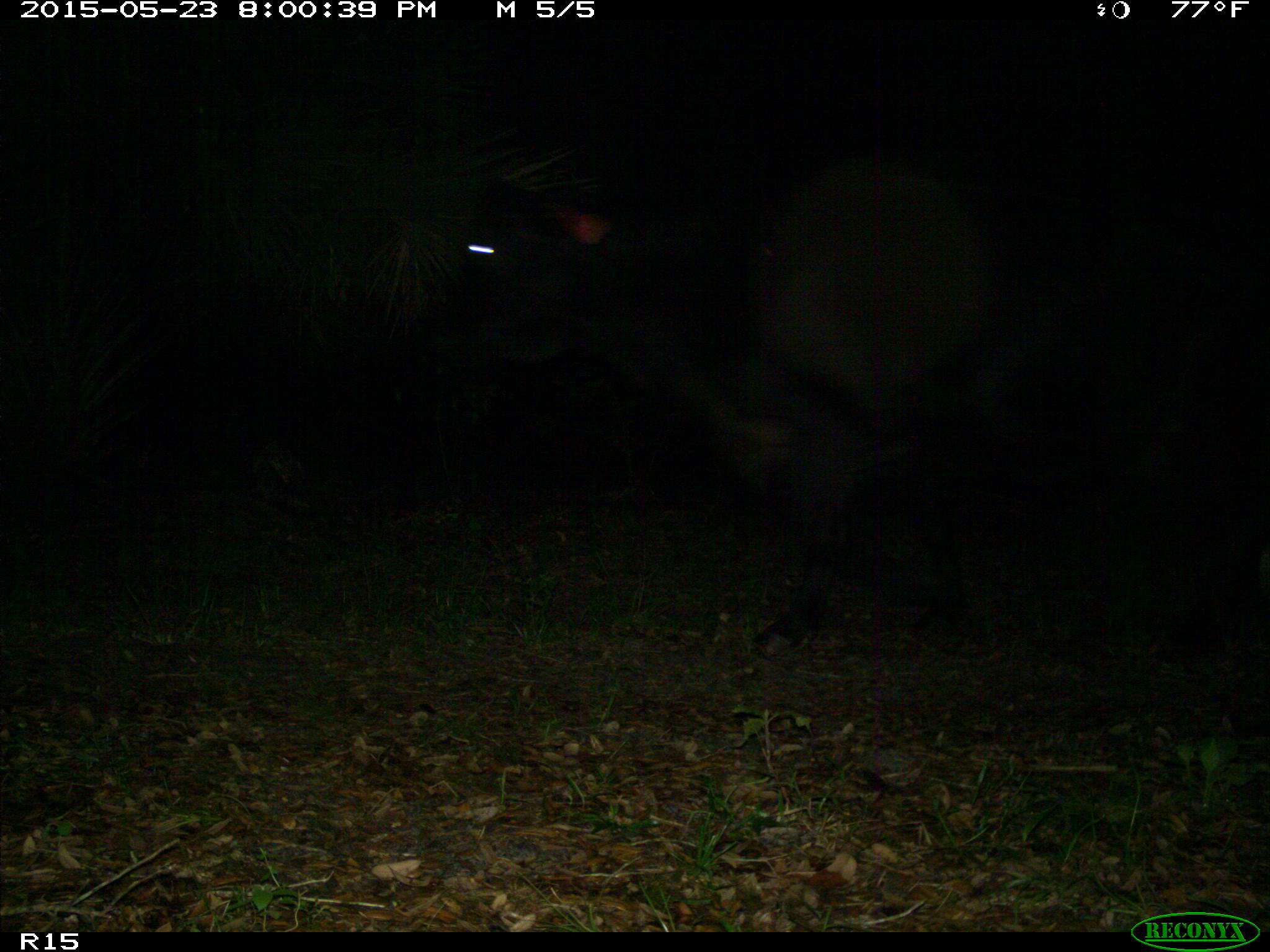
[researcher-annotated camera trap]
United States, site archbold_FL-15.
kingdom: Animalia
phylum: Chordata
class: Mammalia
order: Artiodactyla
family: Bovidae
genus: Bos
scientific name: Bos taurus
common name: domestic cow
Bos taurus (domestic cow).